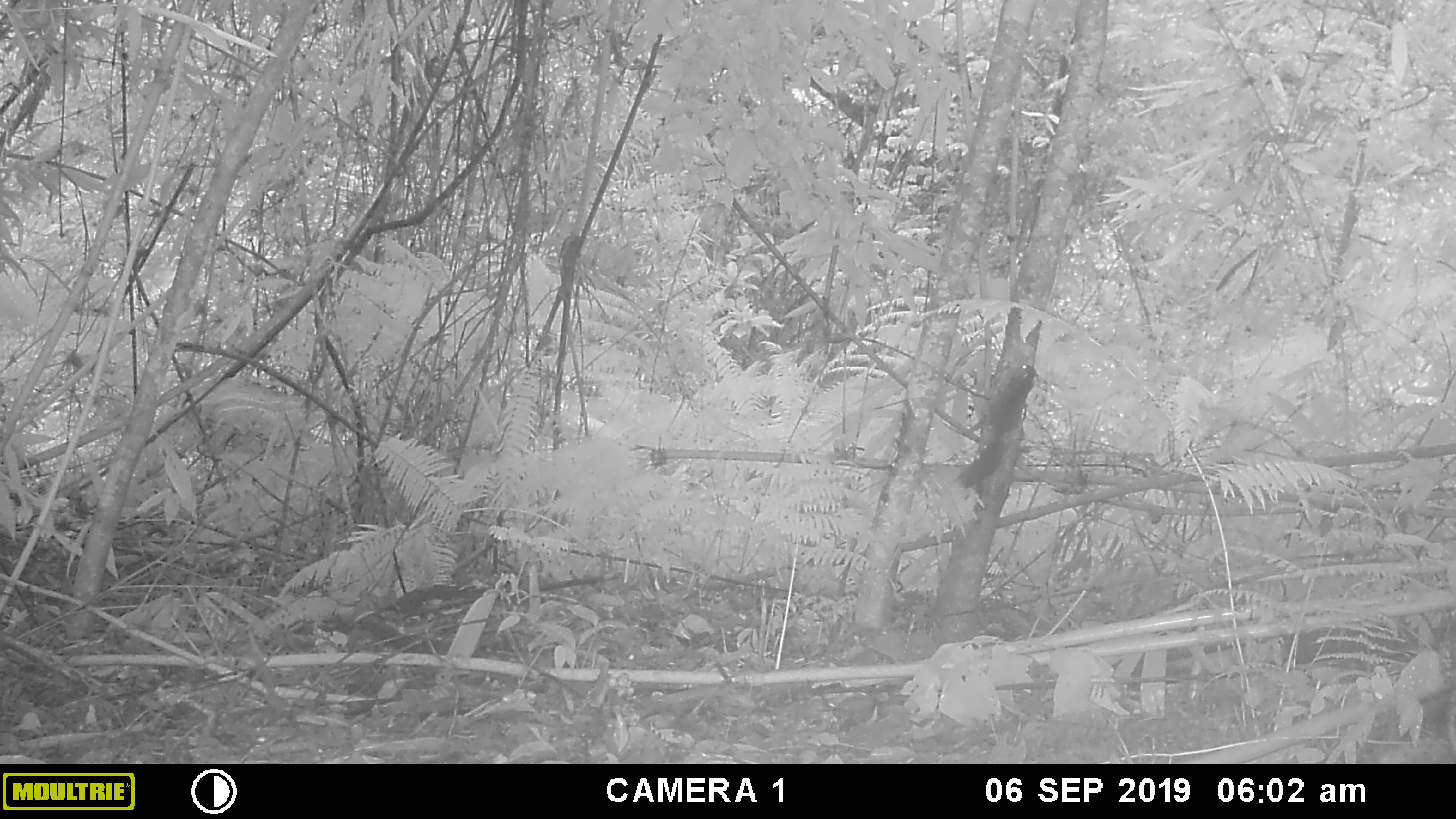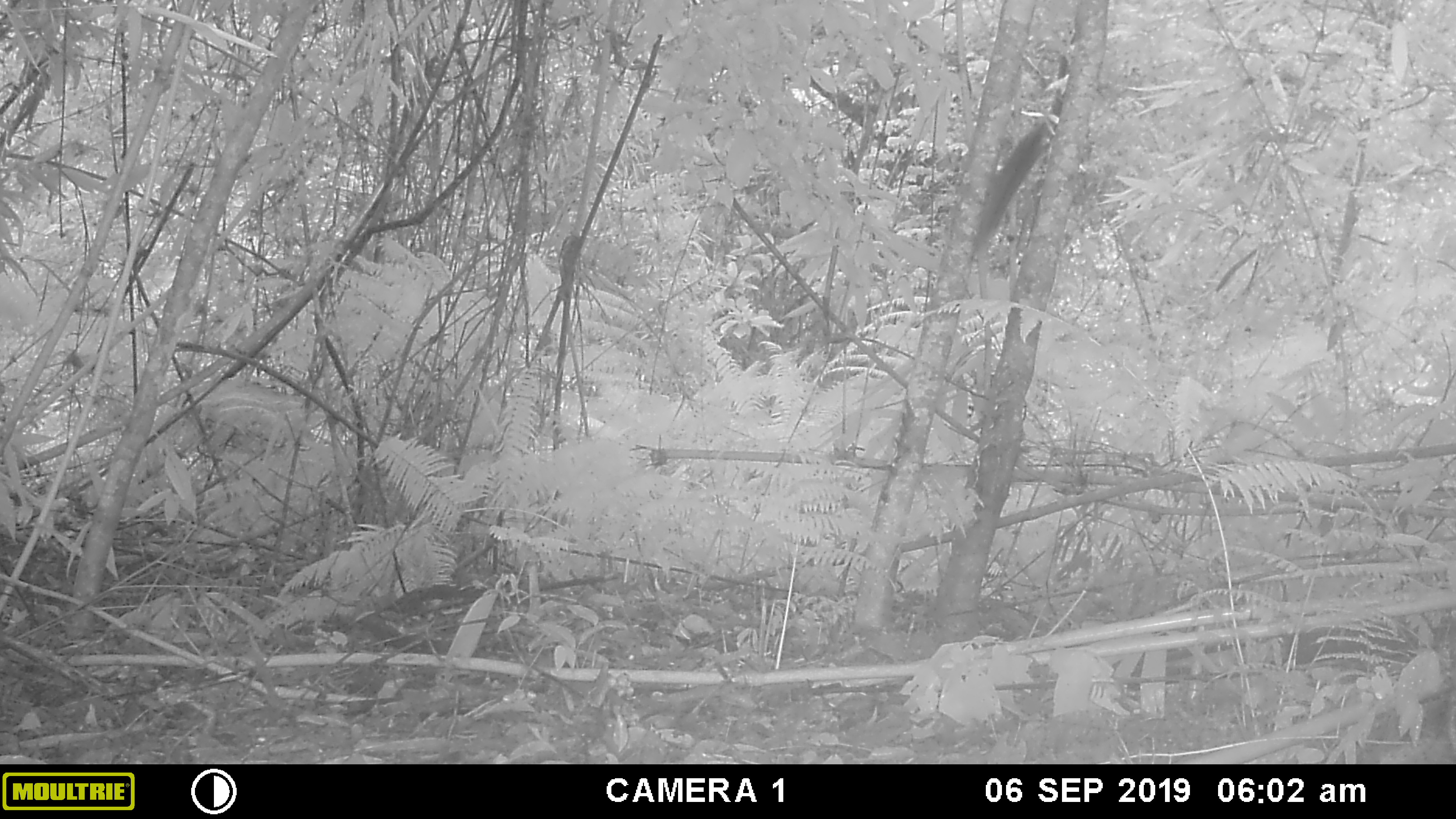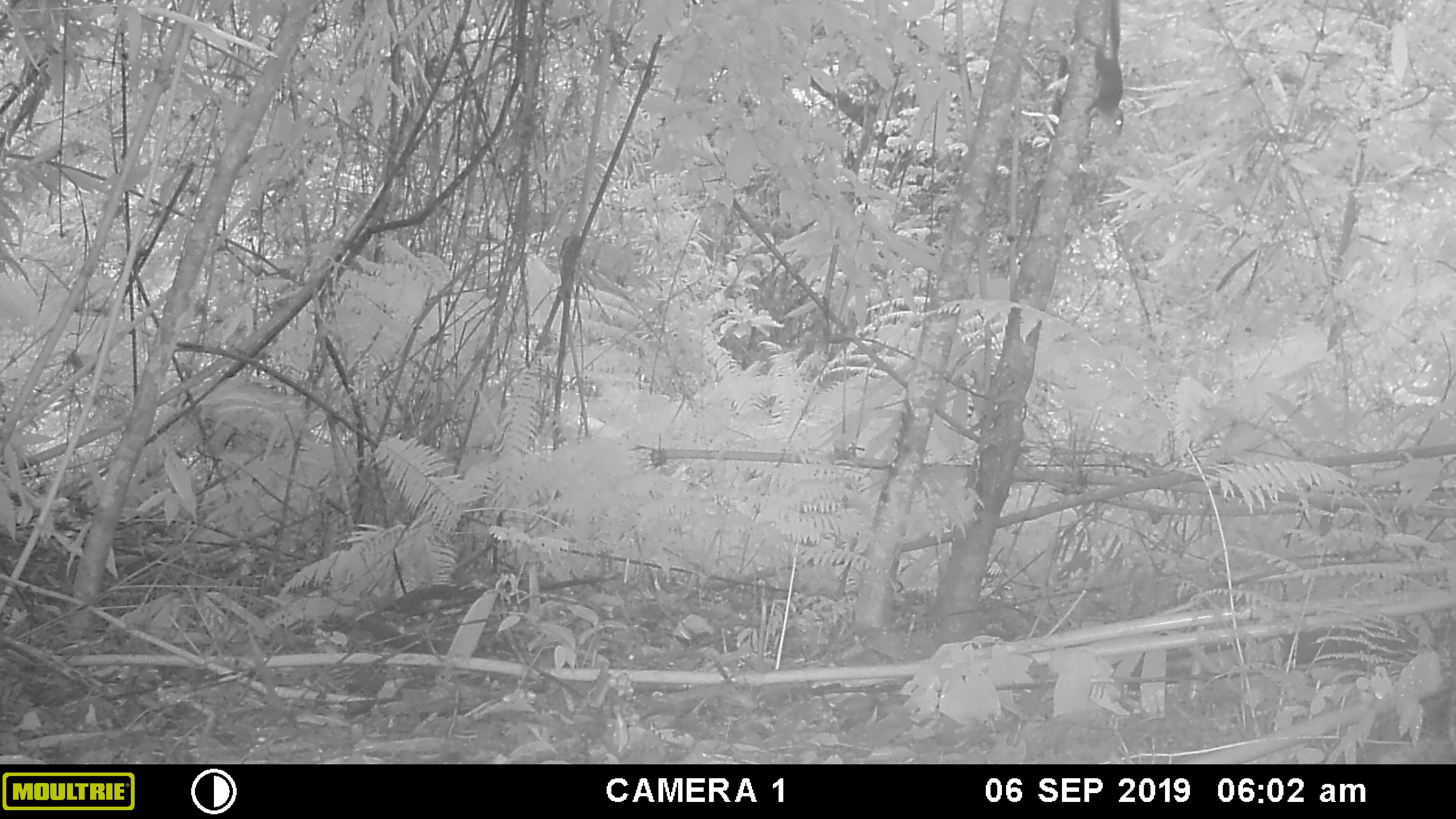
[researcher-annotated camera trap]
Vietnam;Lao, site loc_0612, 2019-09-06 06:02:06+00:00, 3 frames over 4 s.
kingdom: Animalia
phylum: Chordata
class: Mammalia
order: Rodentia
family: Sciuridae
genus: Dremomys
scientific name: Dremomys rufigenis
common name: red-cheeked squirrel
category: red cheeked squirrel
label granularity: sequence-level